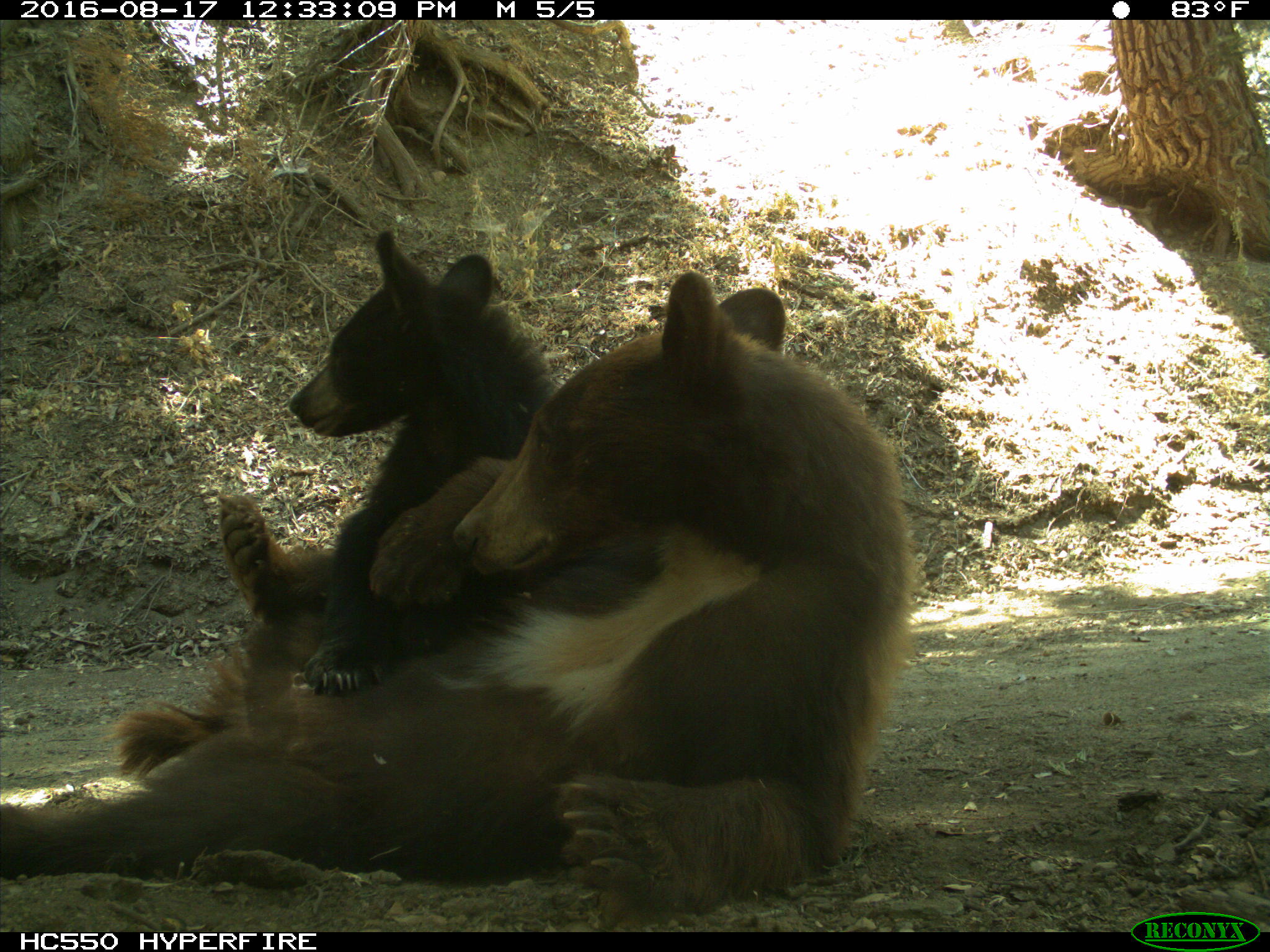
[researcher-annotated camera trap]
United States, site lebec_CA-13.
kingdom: Animalia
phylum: Chordata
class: Mammalia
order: Carnivora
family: Ursidae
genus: Ursus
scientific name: Ursus americanus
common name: american black bear